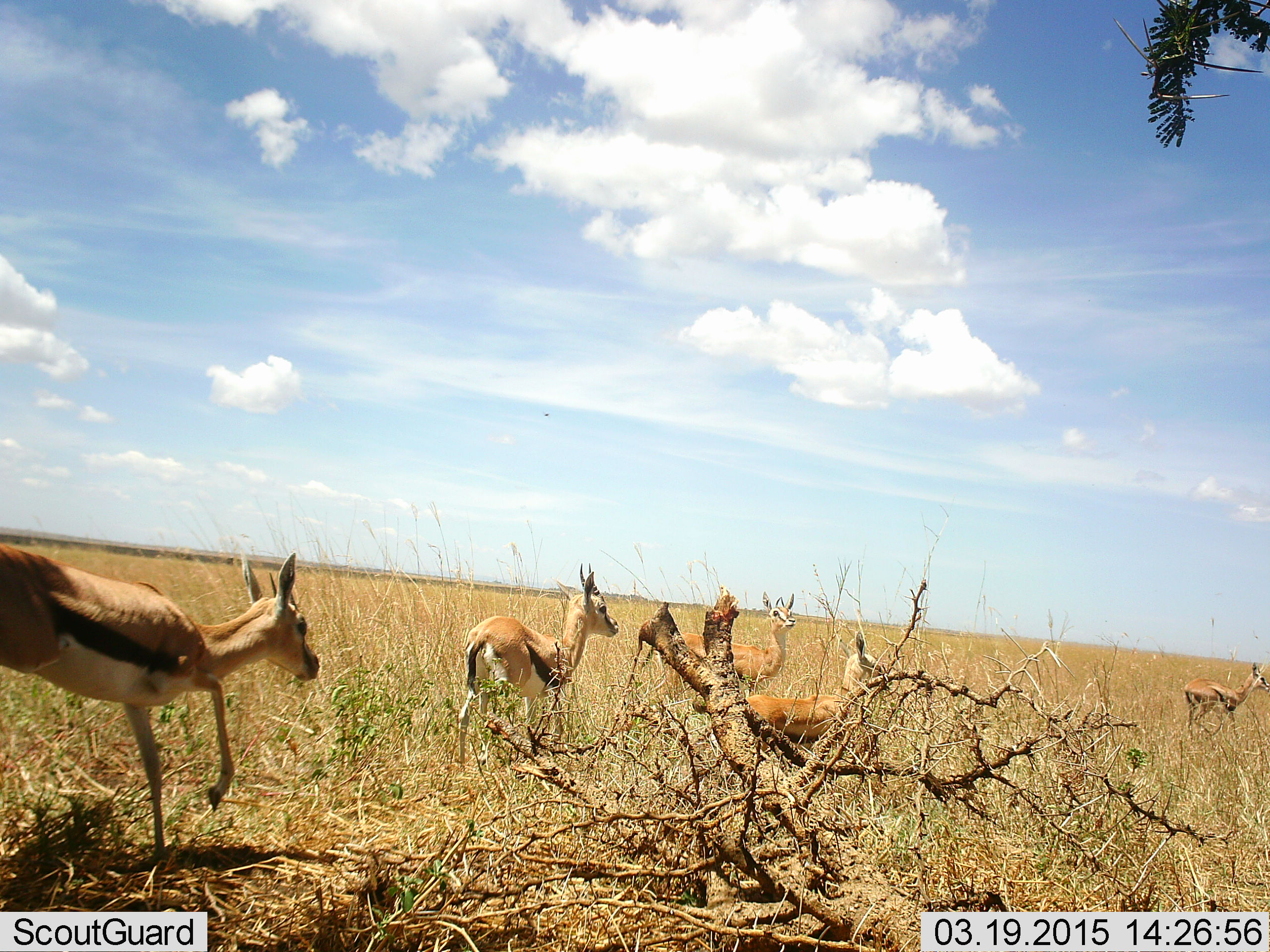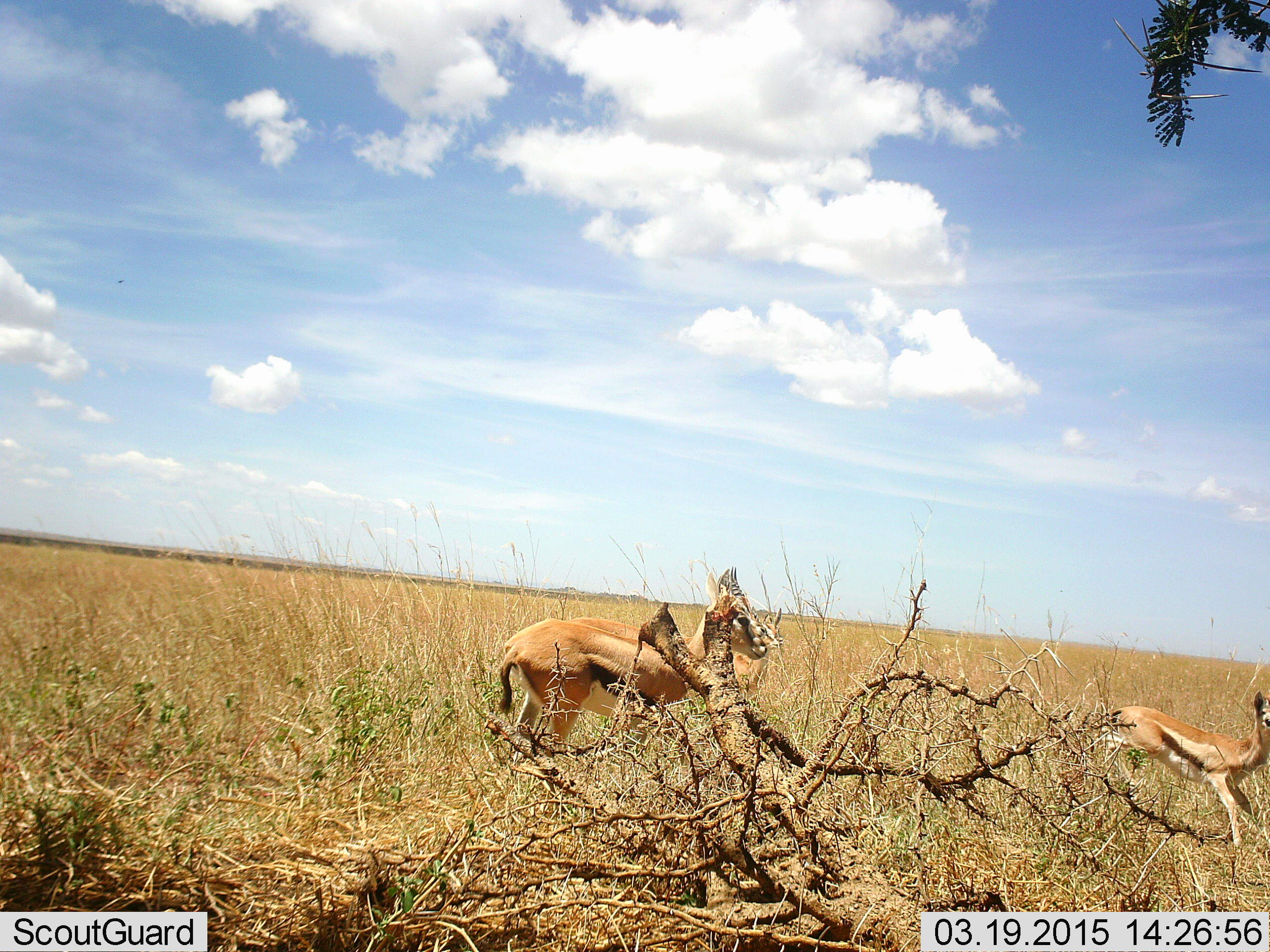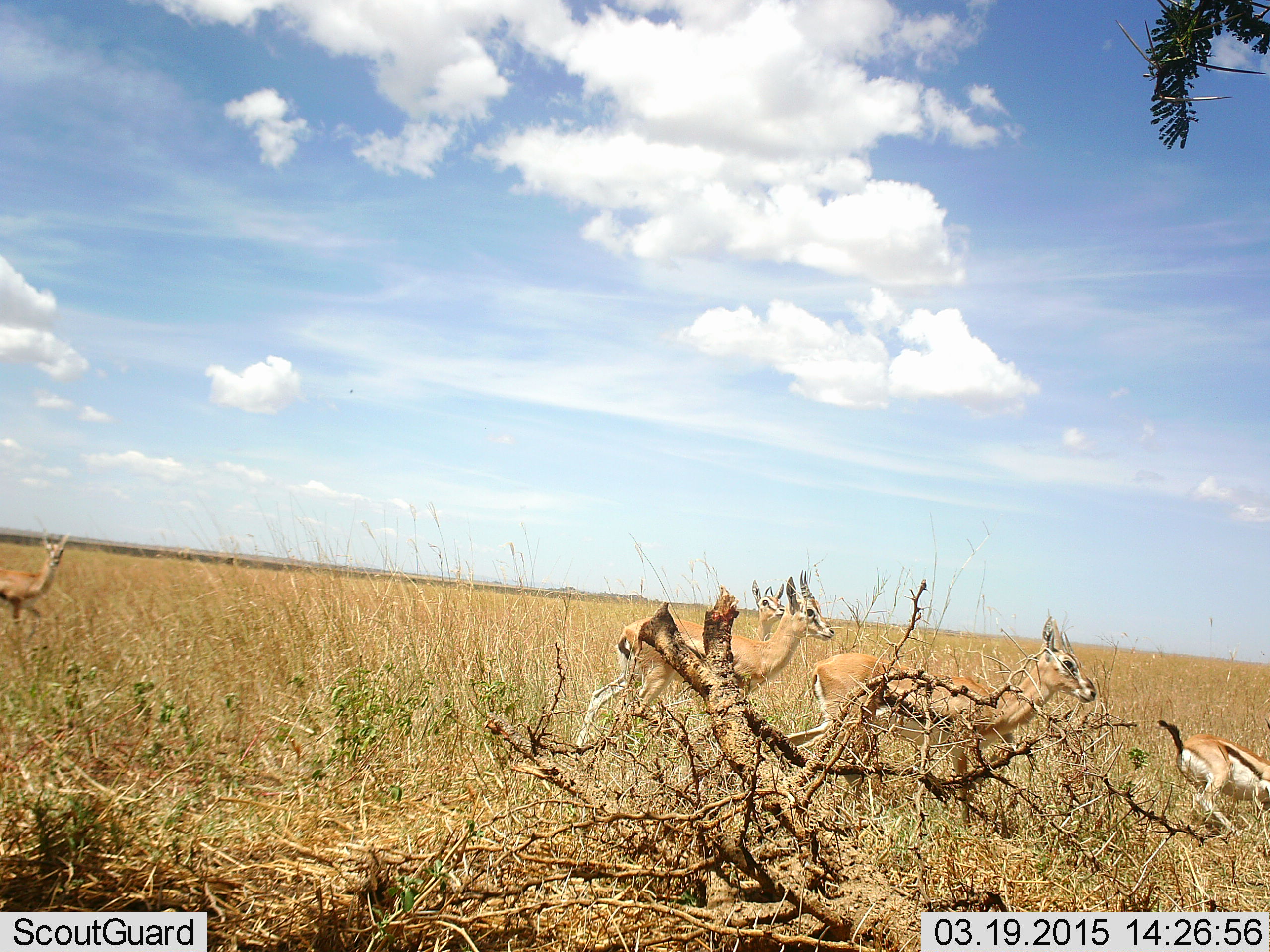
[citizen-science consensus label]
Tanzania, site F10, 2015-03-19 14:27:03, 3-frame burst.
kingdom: Animalia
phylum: Chordata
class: Mammalia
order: Artiodactyla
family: Bovidae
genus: Eudorcas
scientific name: Eudorcas thomsonii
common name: thomson's gazelle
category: gazellethomsons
Gazellethomsons (thomson's gazelle) (Eudorcas thomsonii), count 6. Behavior (volunteer vote fractions): standing 30%, resting 0%, moving 90%, interacting 0%. Young present (vote fraction): 40%. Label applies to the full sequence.